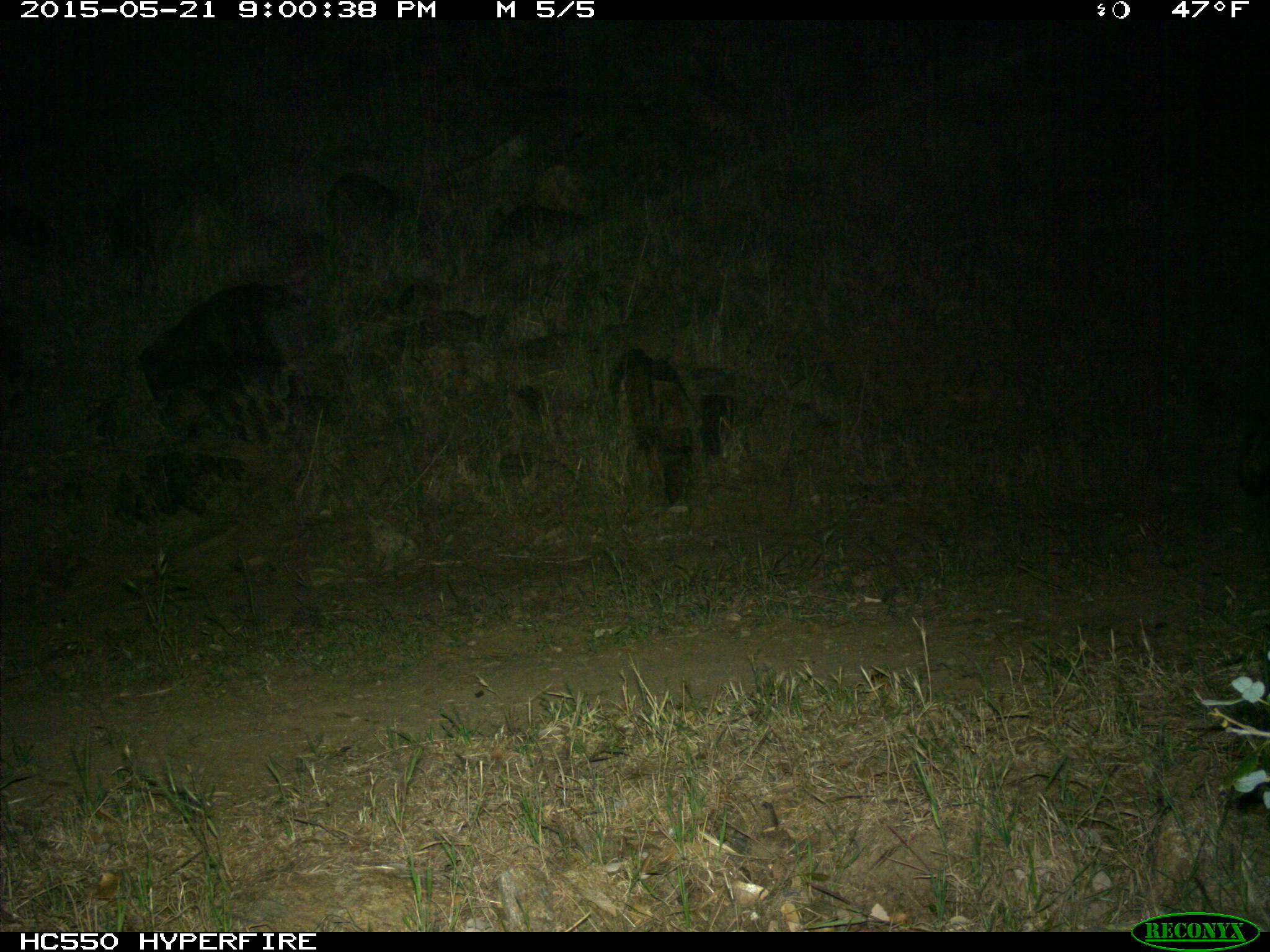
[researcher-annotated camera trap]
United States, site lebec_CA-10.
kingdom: Animalia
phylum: Chordata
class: Mammalia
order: Carnivora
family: Mephitidae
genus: Mephitis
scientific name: Mephitis mephitis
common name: striped skunk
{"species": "Mephitis mephitis (striped skunk)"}